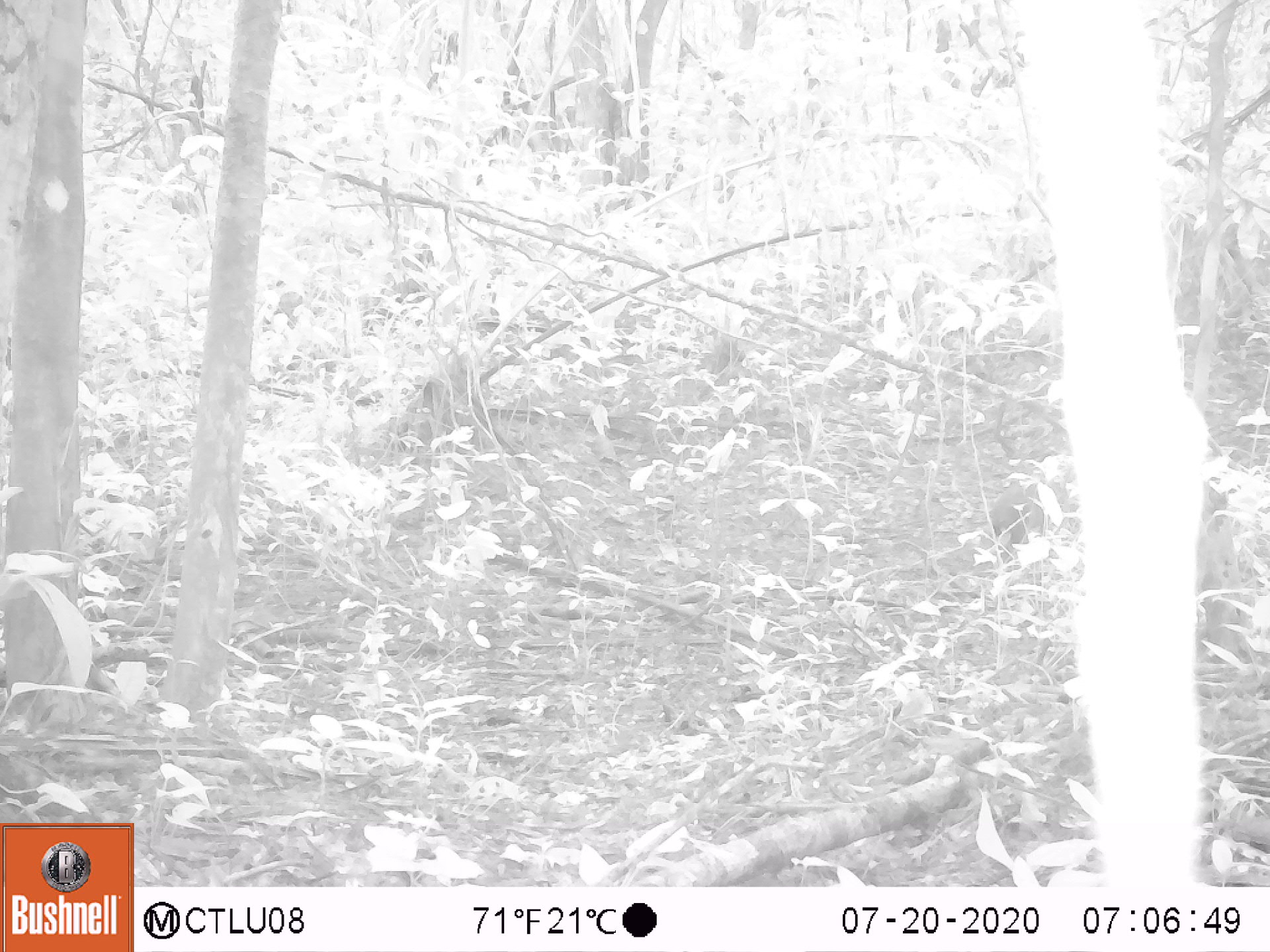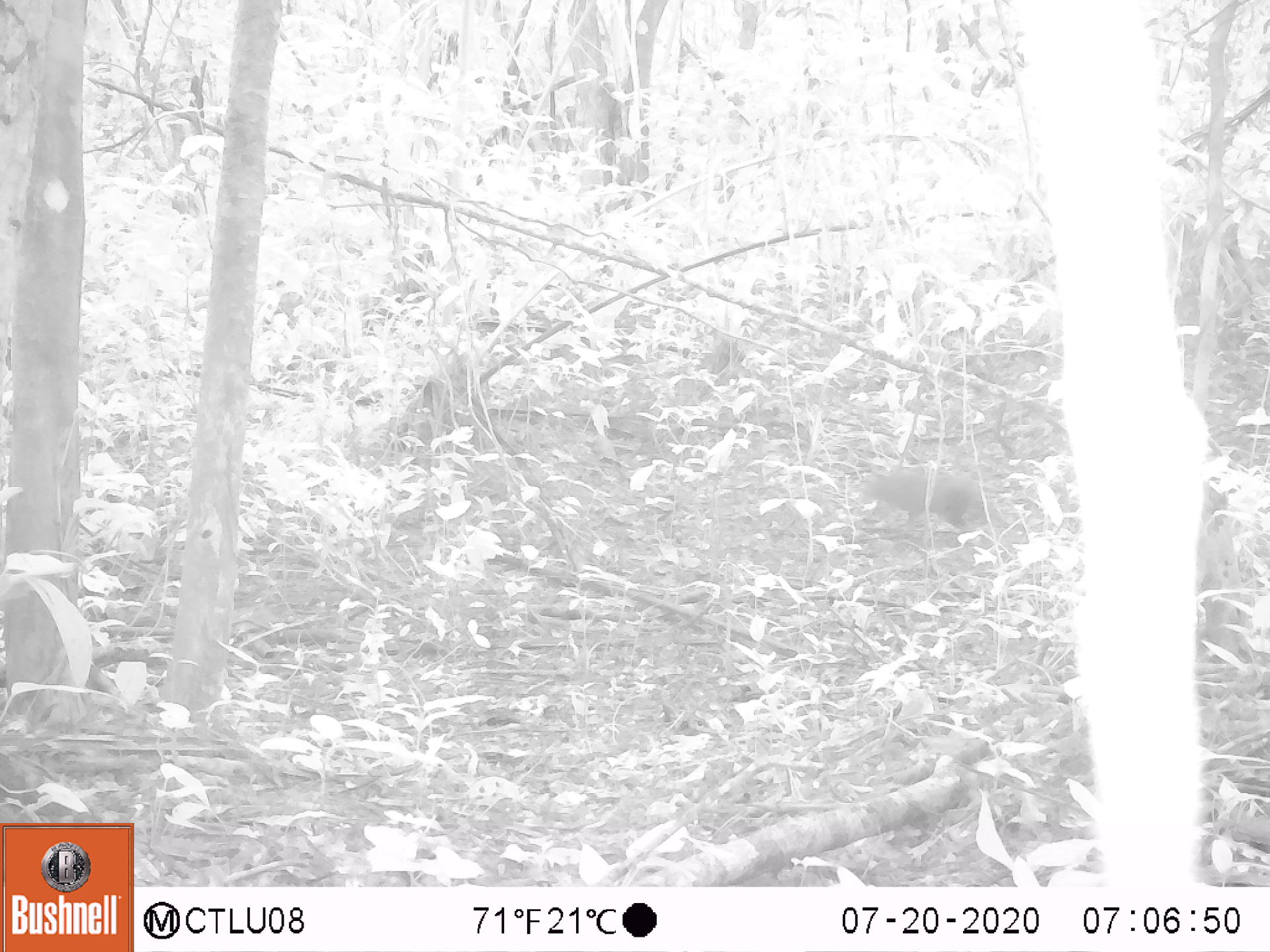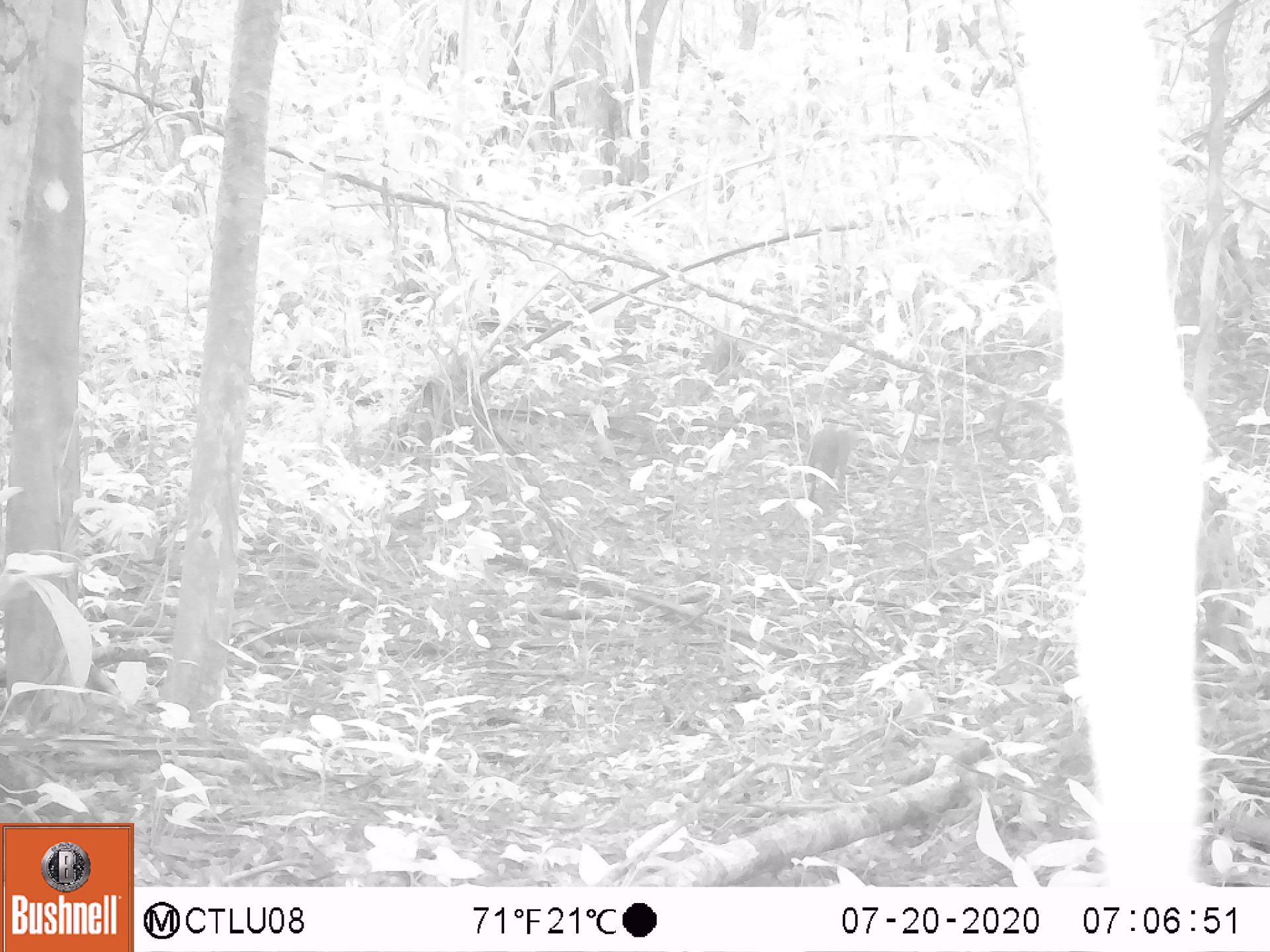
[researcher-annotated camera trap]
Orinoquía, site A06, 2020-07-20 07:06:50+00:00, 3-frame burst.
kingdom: Animalia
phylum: Chordata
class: Mammalia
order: Rodentia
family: Dasyproctidae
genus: Dasyprocta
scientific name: Dasyprocta fuliginosa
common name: black agouti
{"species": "black agouti (Dasyprocta fuliginosa)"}